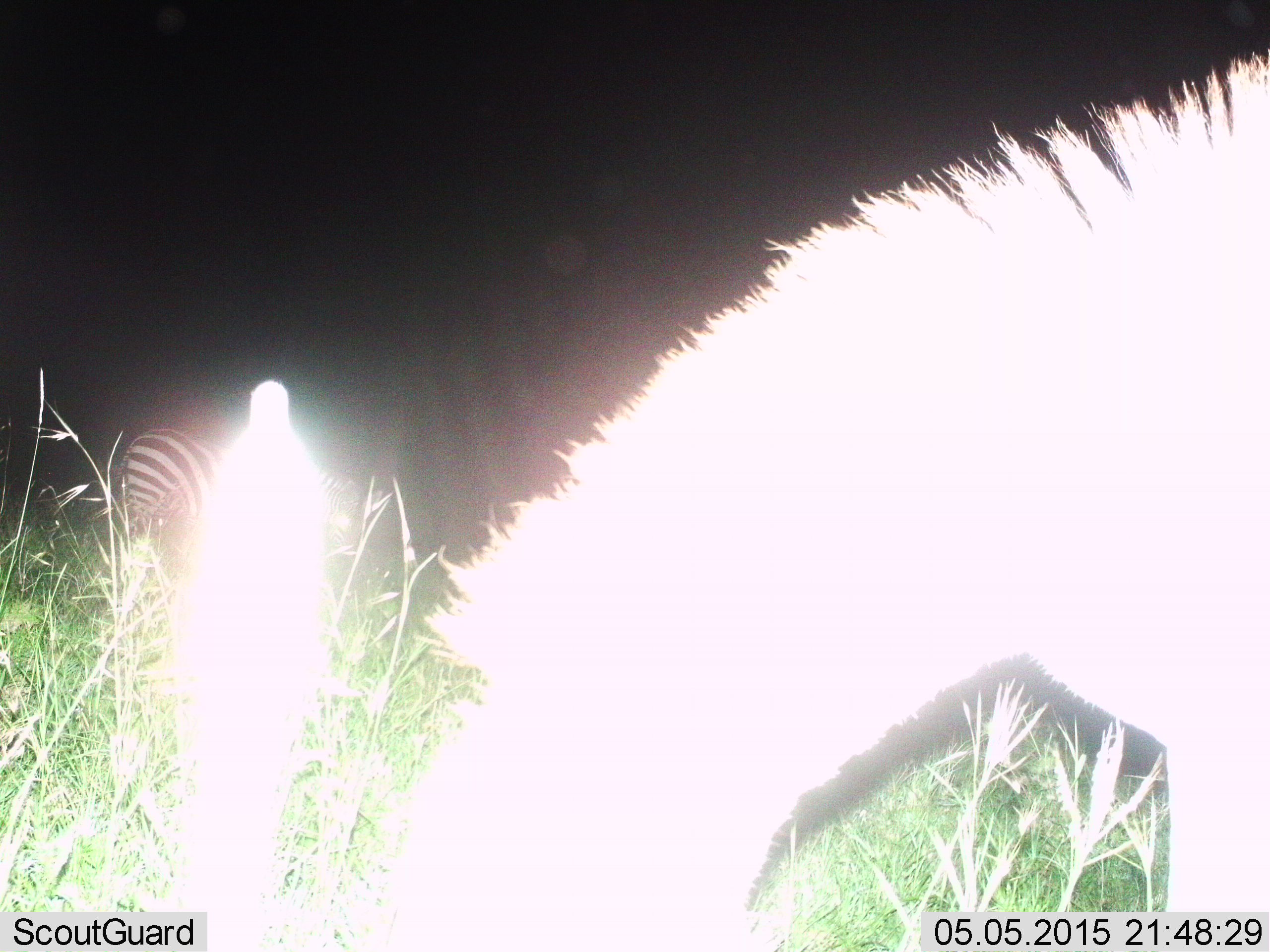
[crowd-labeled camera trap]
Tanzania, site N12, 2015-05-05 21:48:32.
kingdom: Animalia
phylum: Chordata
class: Mammalia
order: Perissodactyla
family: Equidae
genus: Equus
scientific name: Equus quagga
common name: plains zebra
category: zebra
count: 2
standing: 20%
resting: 0%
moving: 0%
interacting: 0%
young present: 0%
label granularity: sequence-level